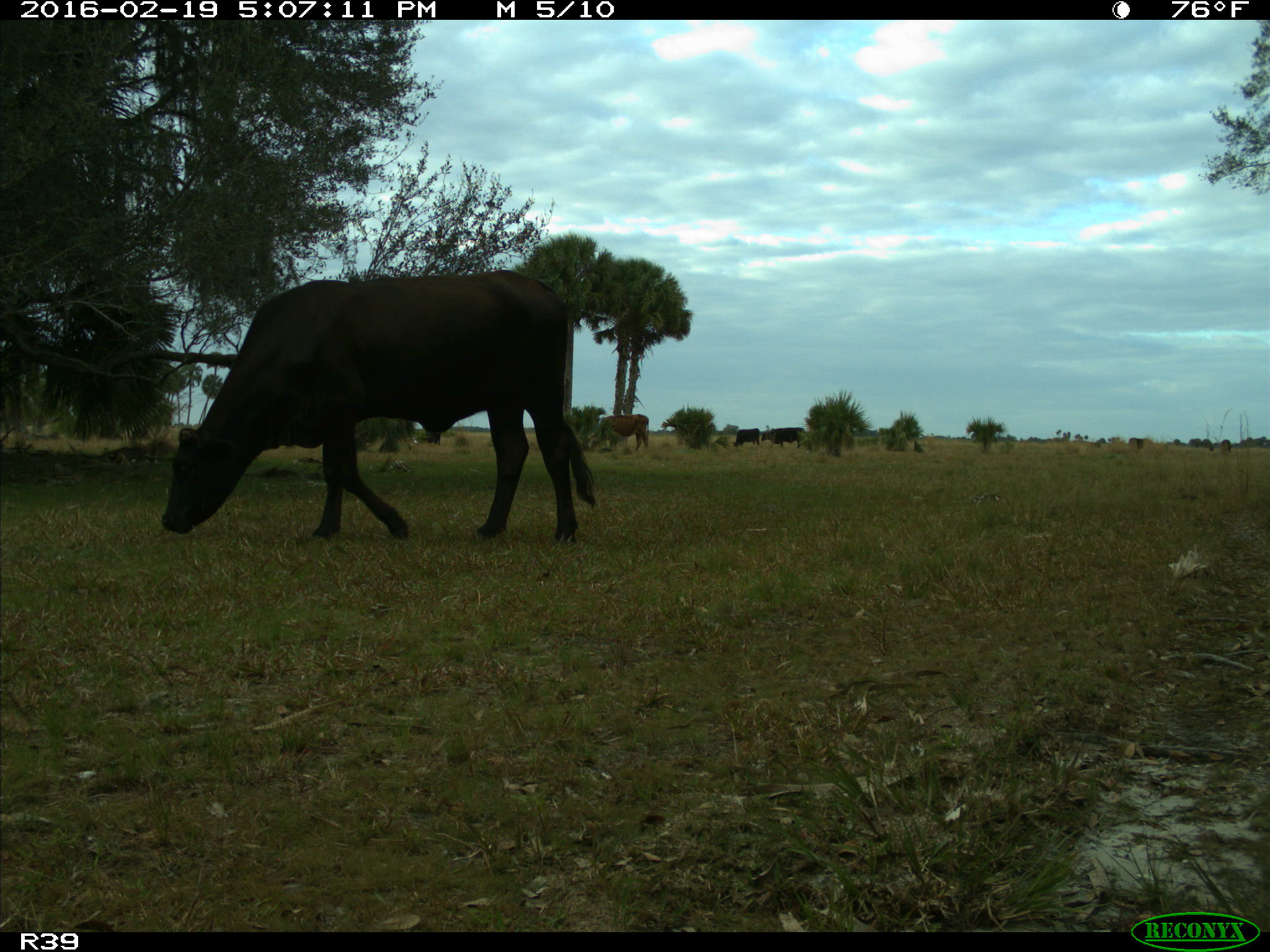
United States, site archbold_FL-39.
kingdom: Animalia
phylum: Chordata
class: Mammalia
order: Artiodactyla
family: Bovidae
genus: Bos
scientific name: Bos taurus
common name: domestic cow